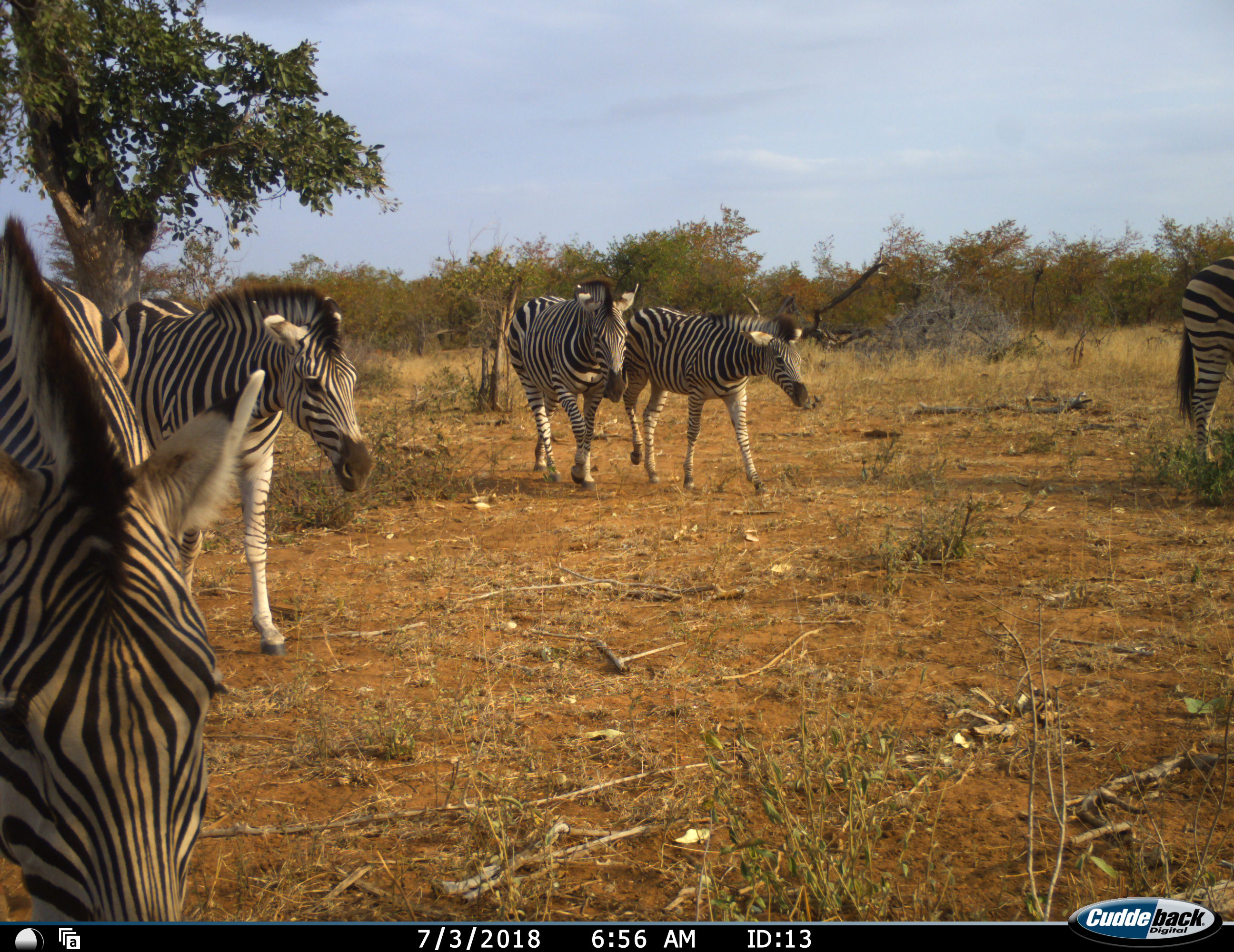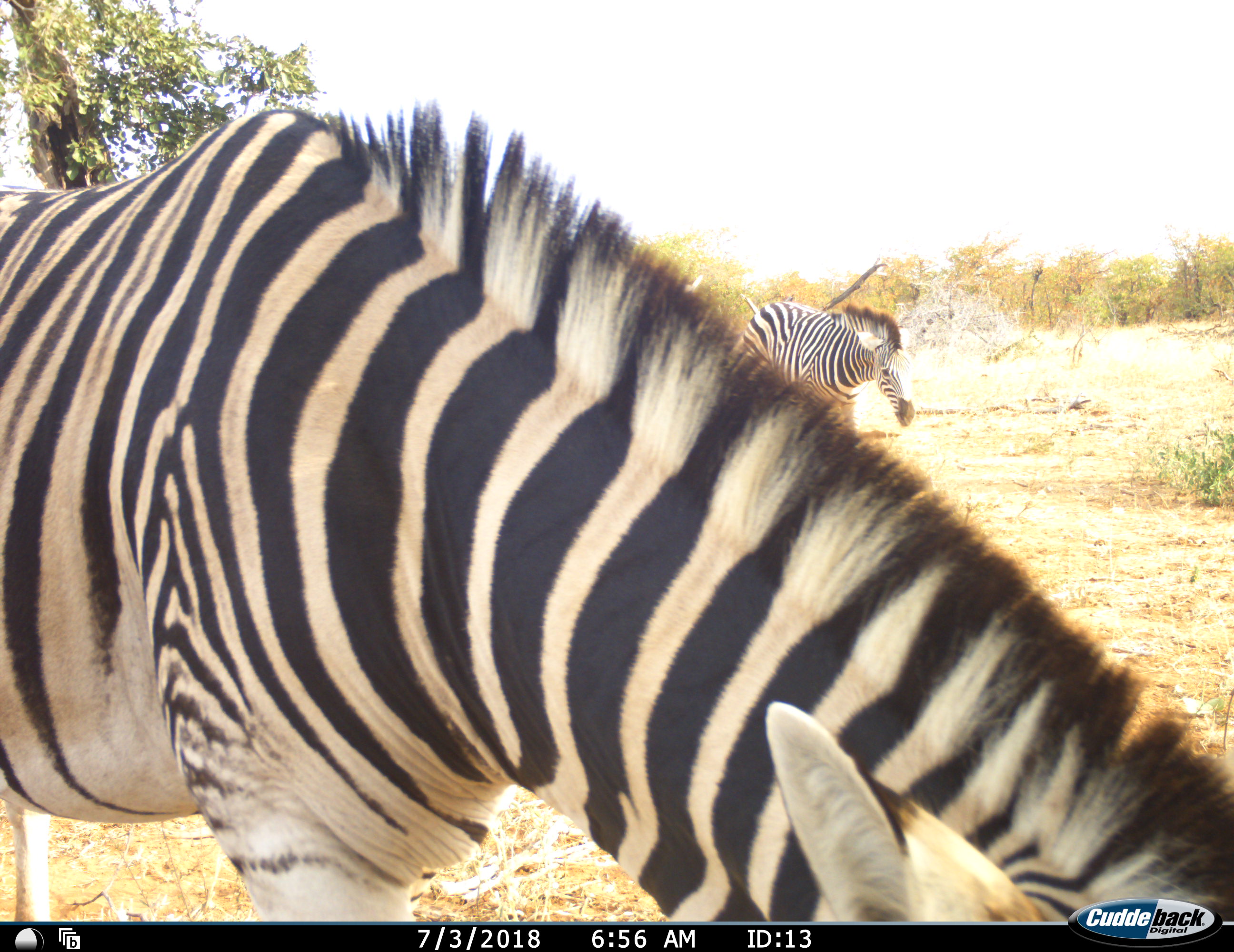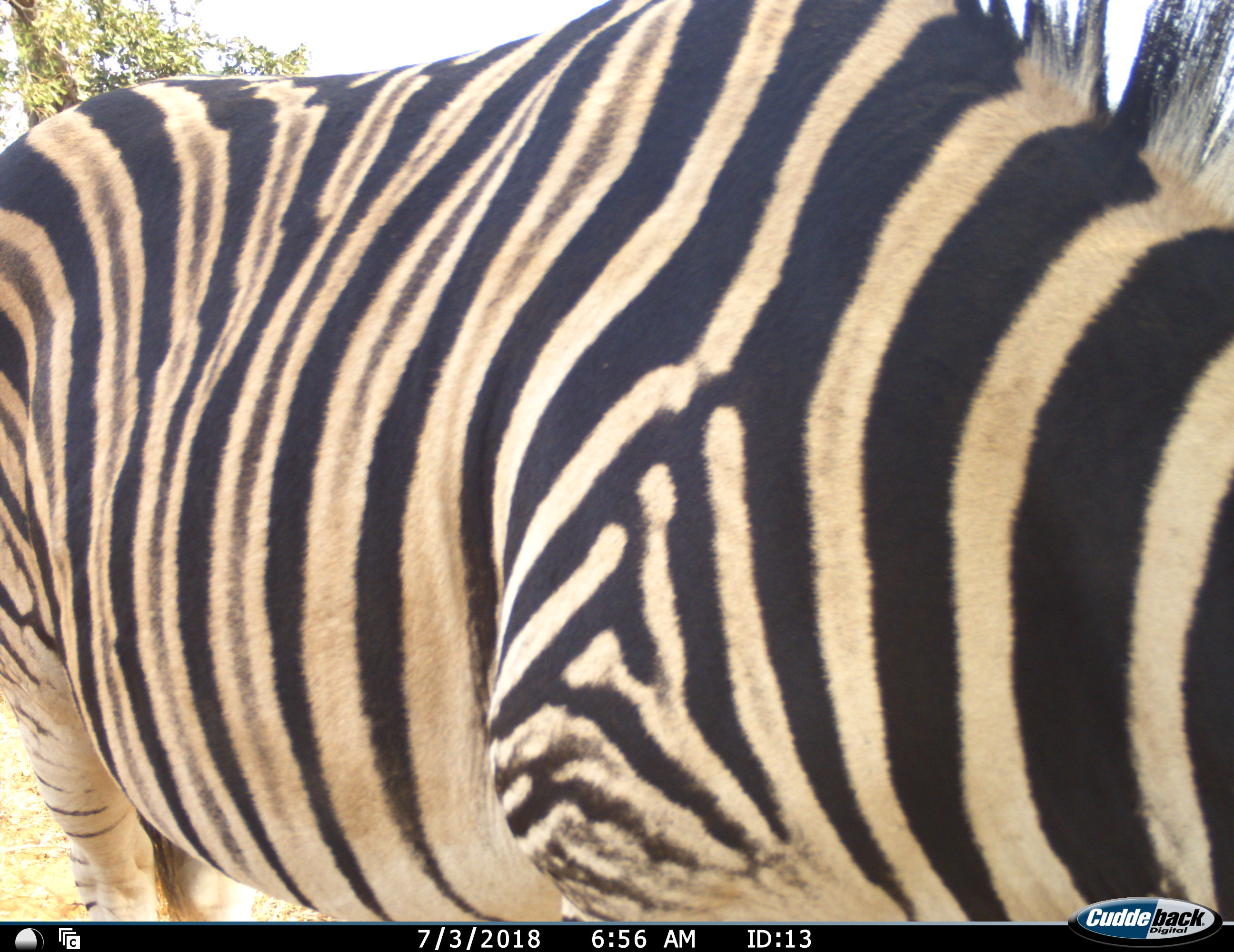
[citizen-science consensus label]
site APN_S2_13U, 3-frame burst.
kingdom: Animalia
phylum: Chordata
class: Mammalia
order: Perissodactyla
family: Equidae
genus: Equus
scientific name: Equus quagga burchellii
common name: burchell's zebra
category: zebraburchells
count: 5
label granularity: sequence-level